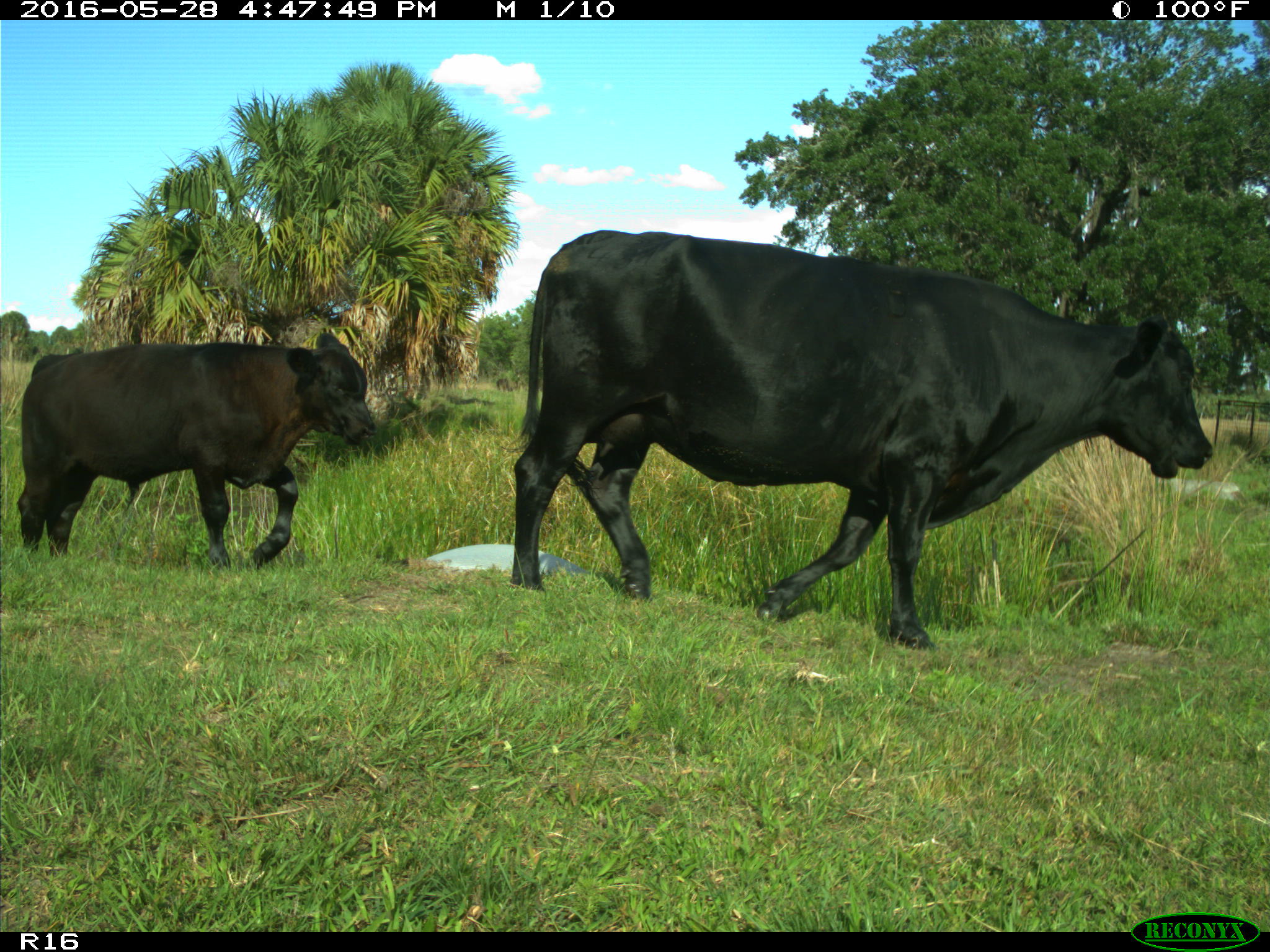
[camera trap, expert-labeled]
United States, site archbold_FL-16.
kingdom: Animalia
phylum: Chordata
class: Mammalia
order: Artiodactyla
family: Bovidae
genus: Bos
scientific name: Bos taurus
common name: domestic cow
Bos taurus (domestic cow).